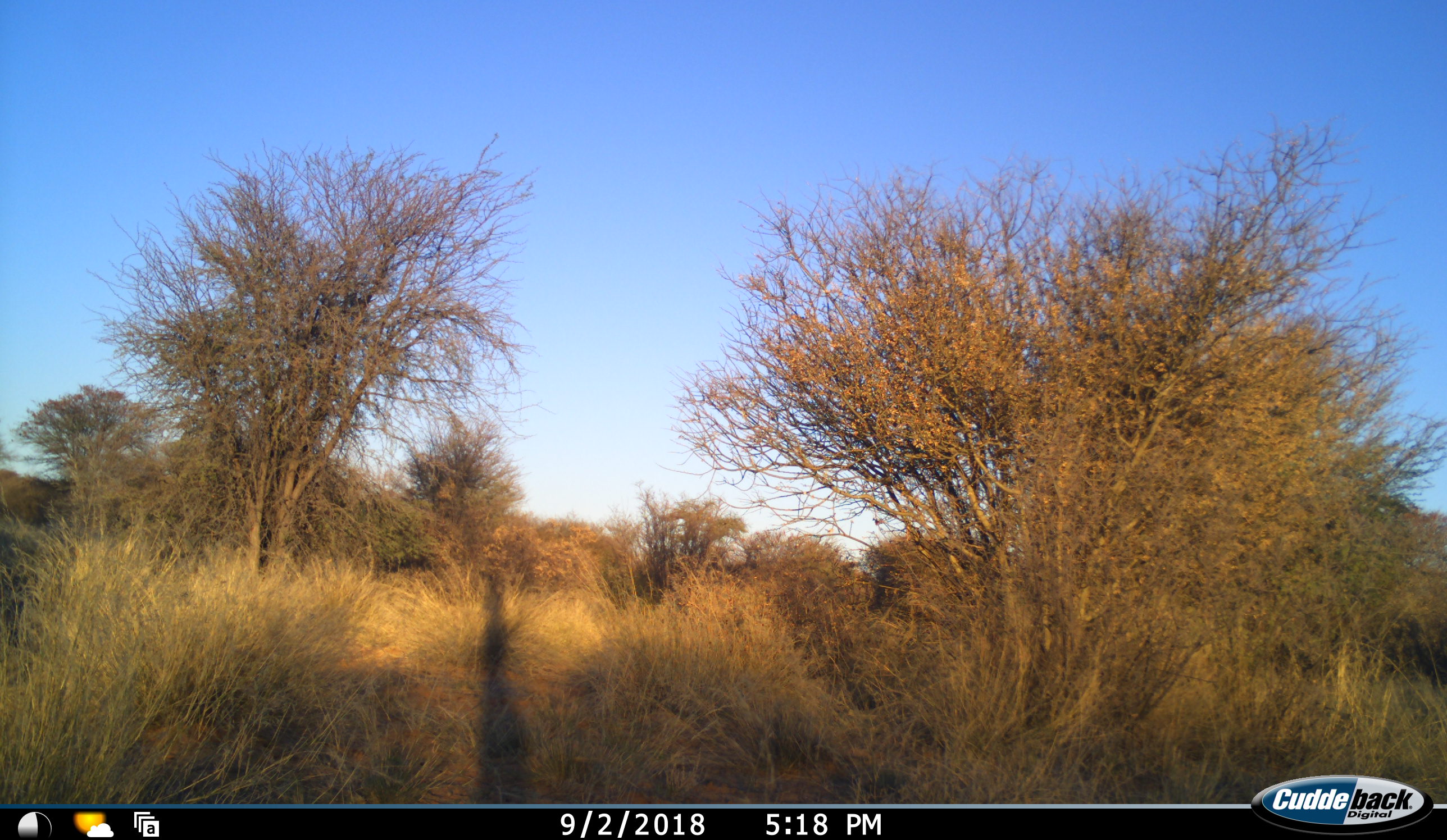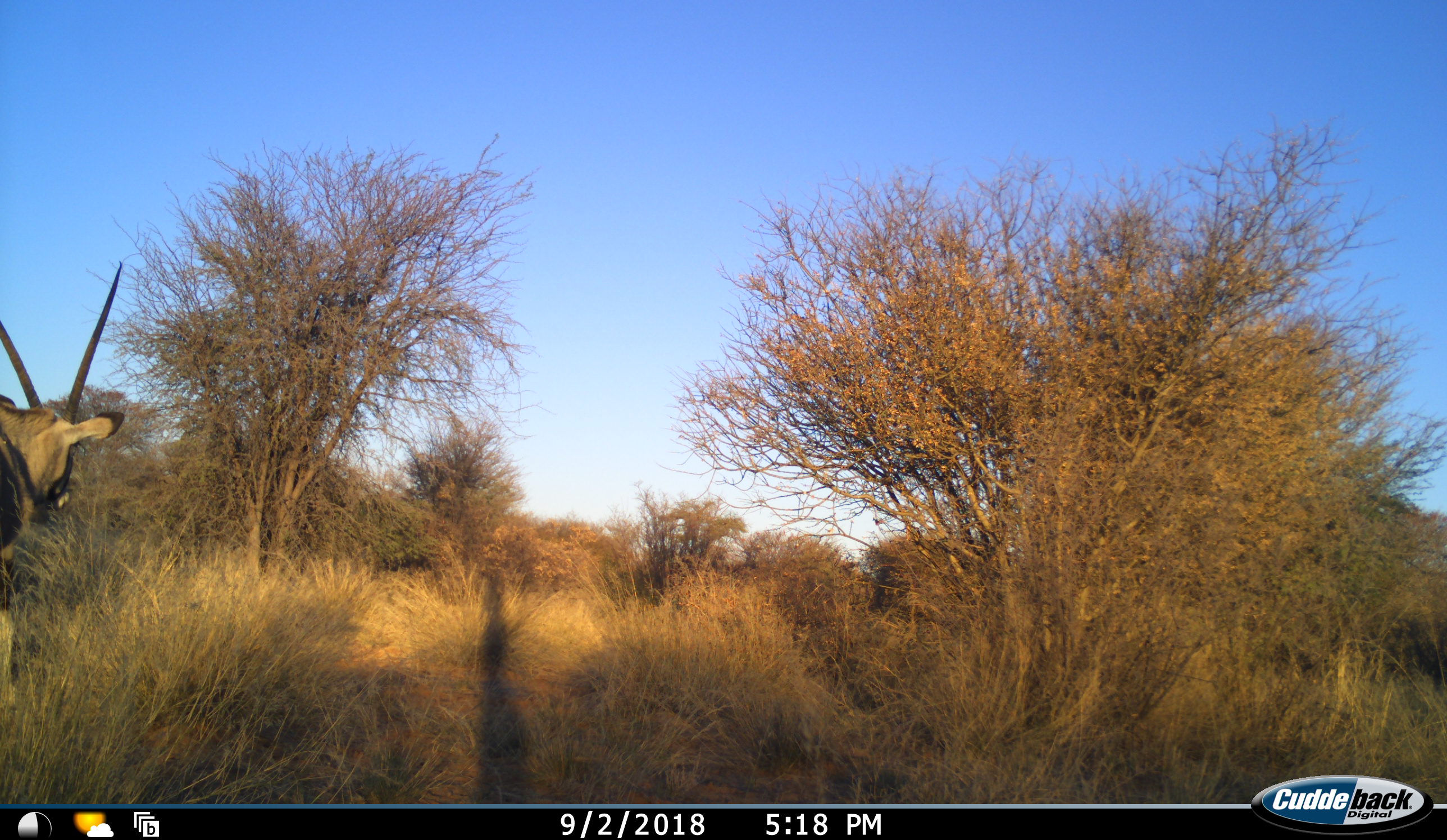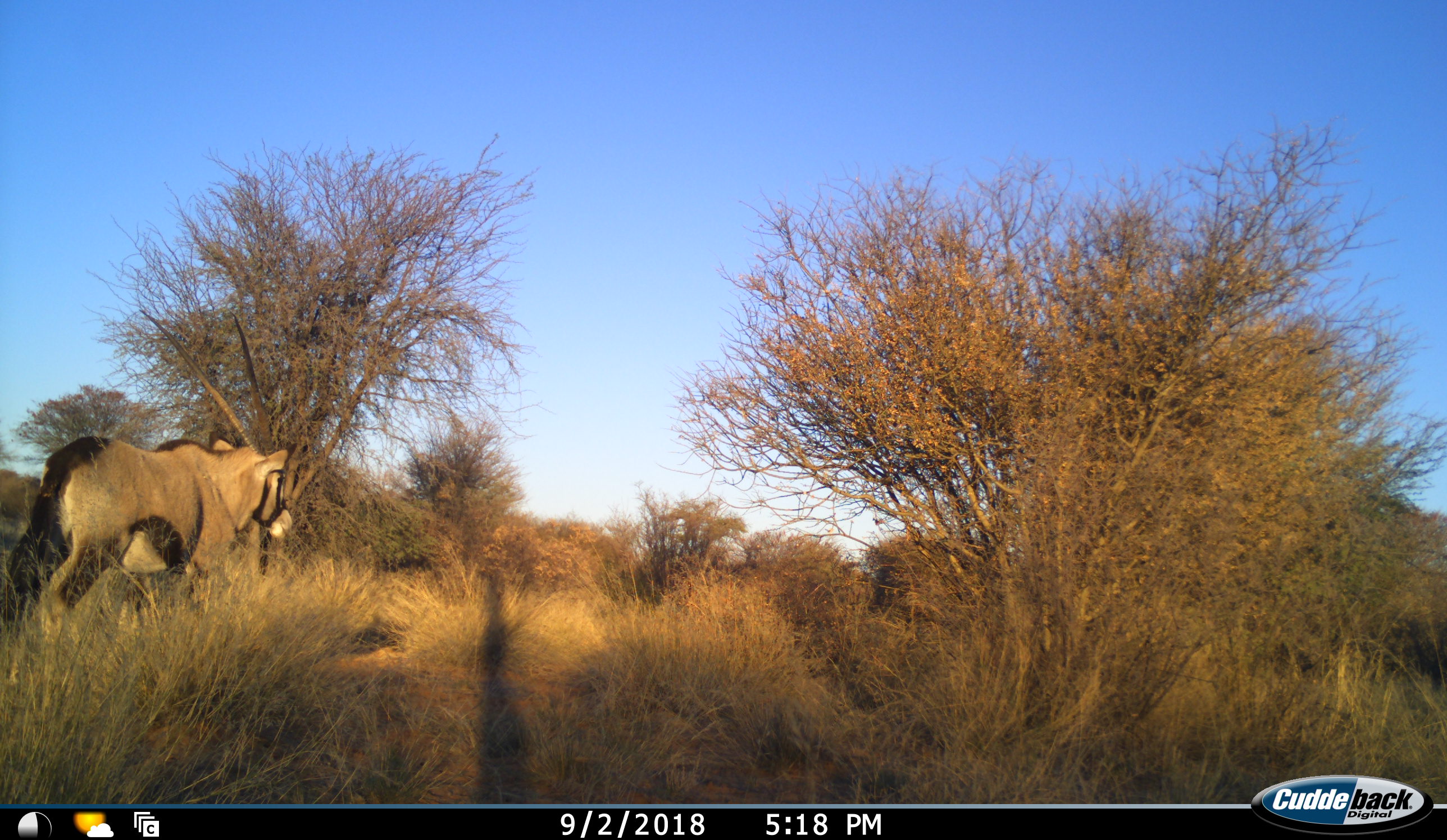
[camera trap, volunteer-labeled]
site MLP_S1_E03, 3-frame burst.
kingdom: Animalia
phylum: Chordata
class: Mammalia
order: Artiodactyla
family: Bovidae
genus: Oryx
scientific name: Oryx gazella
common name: gemsbok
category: oryx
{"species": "oryx (gemsbok) (Oryx gazella)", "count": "1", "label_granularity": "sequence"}